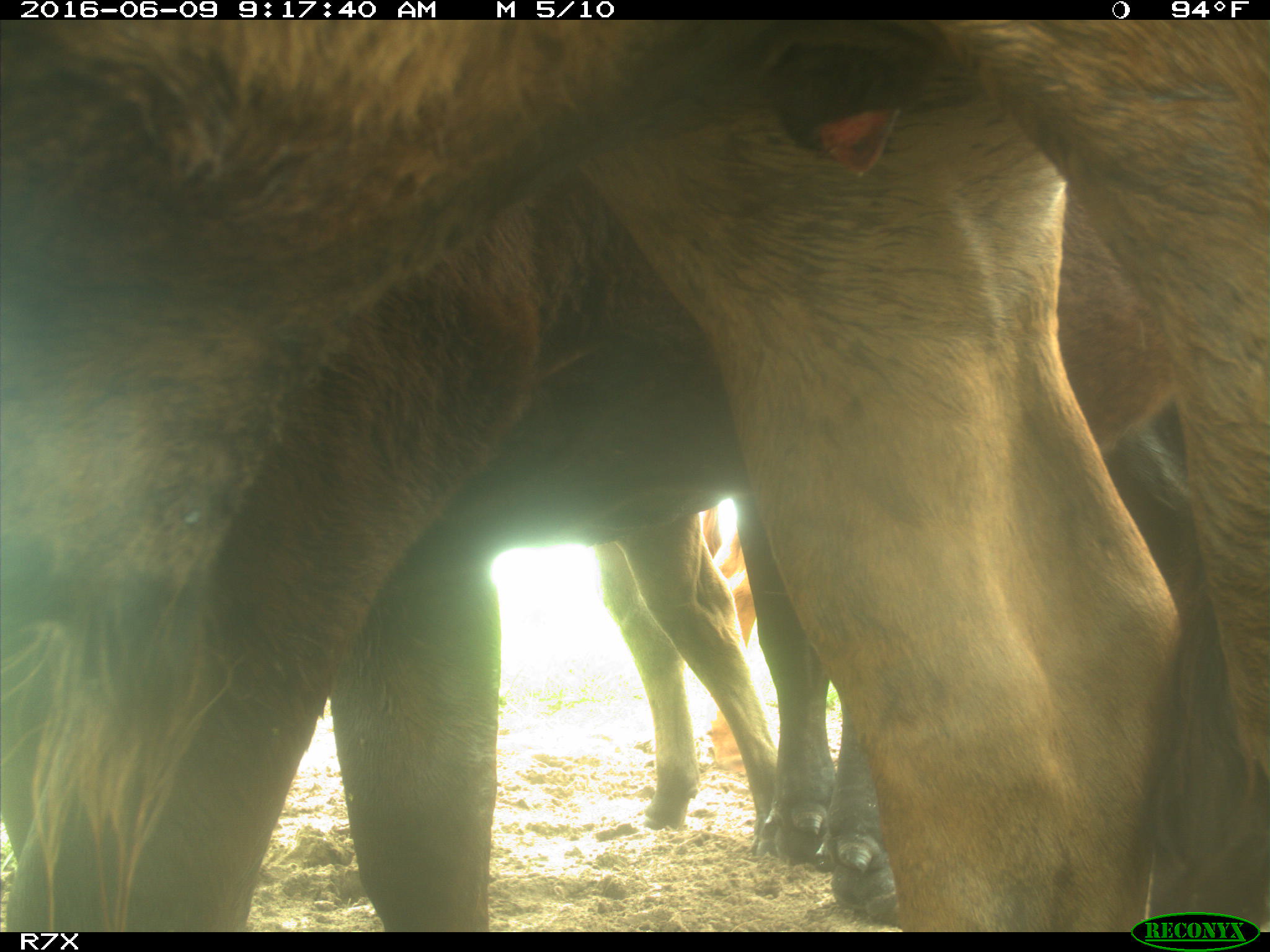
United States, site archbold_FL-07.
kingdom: Animalia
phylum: Chordata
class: Mammalia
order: Artiodactyla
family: Bovidae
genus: Bos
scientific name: Bos taurus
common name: domestic cow